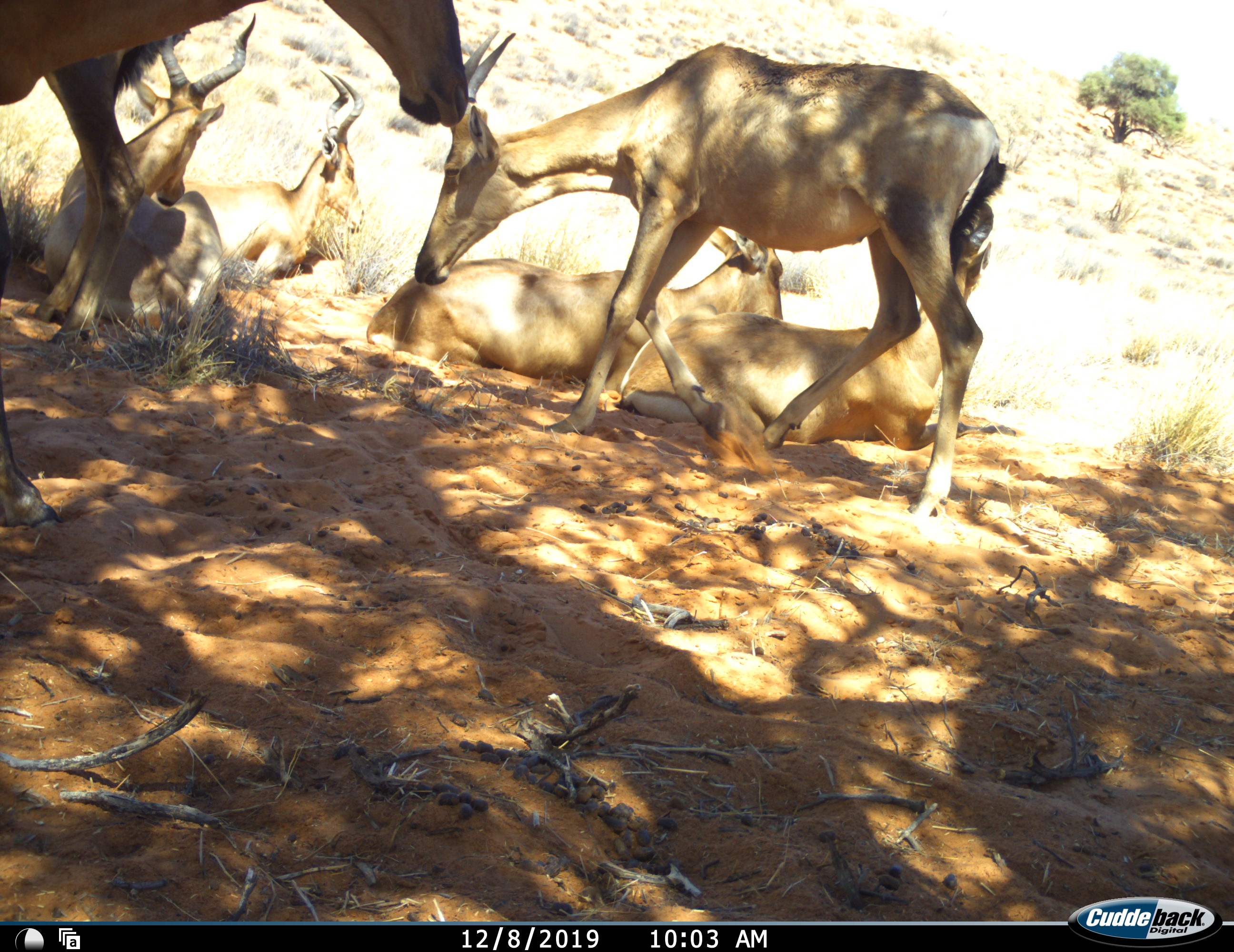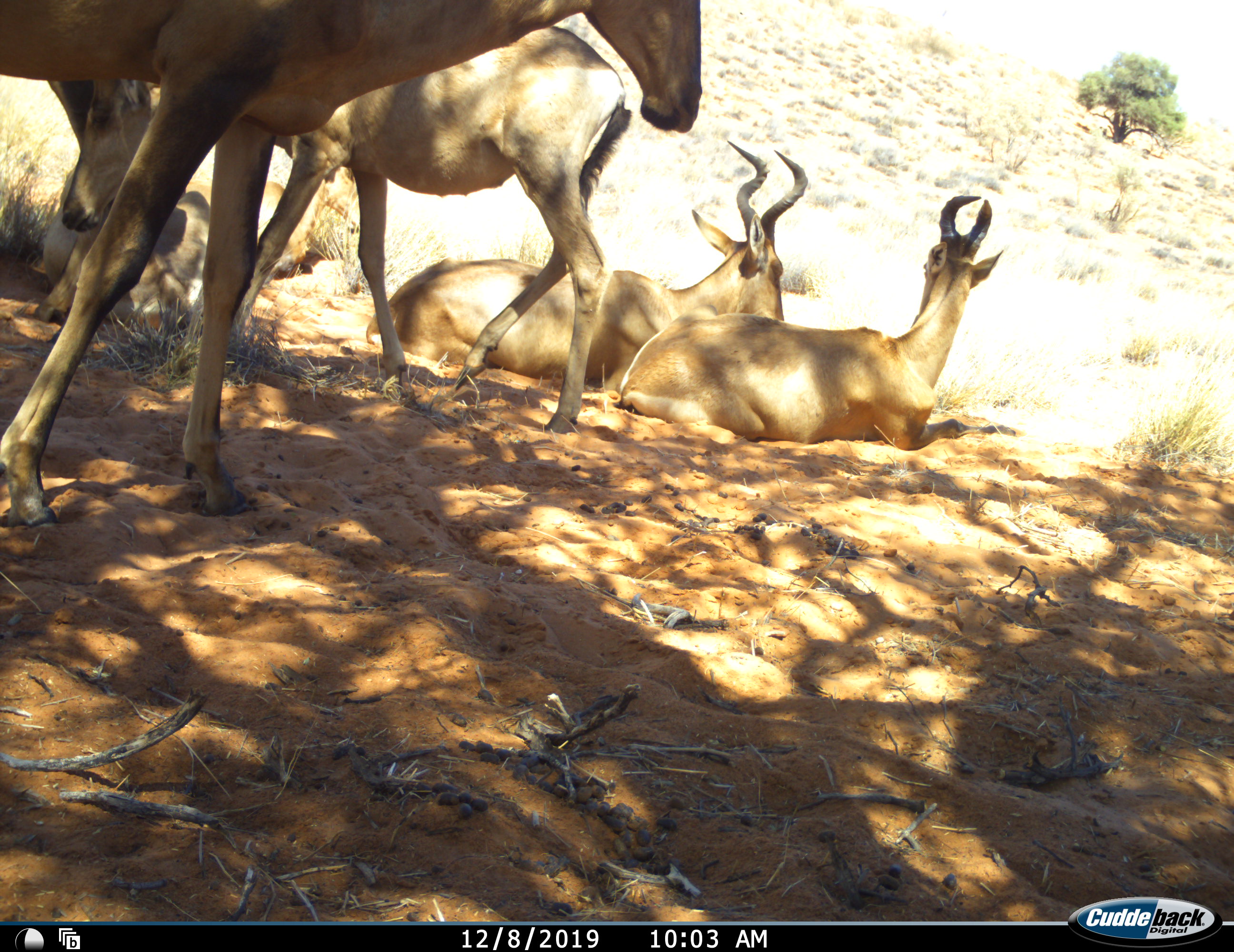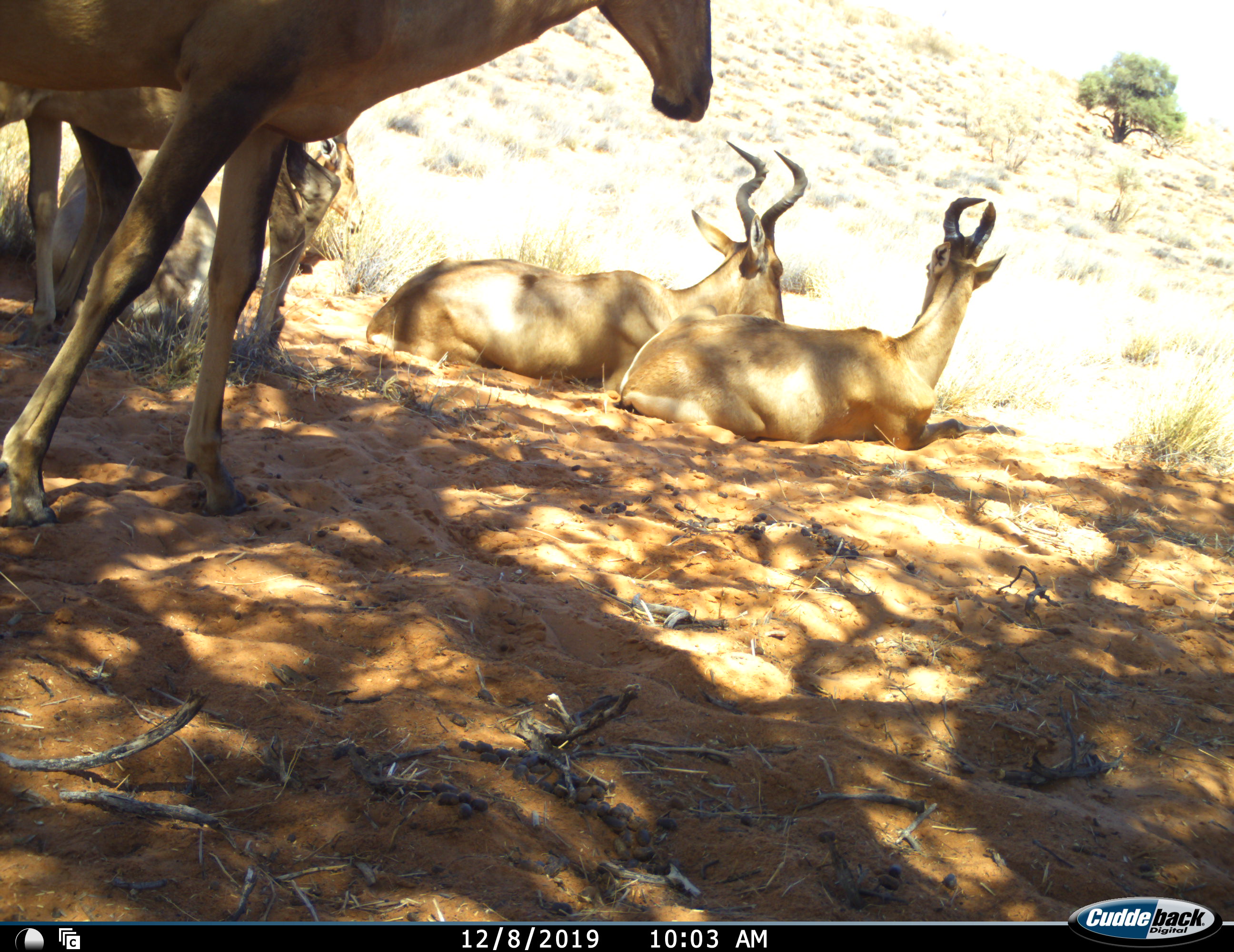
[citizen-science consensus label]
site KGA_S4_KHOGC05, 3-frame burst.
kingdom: Animalia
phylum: Chordata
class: Mammalia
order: Artiodactyla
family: Bovidae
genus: Alcelaphus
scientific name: Alcelaphus buselaphus caama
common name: red hartebeest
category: hartebeestred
Hartebeestred (red hartebeest) (Alcelaphus buselaphus caama), count 6. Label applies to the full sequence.